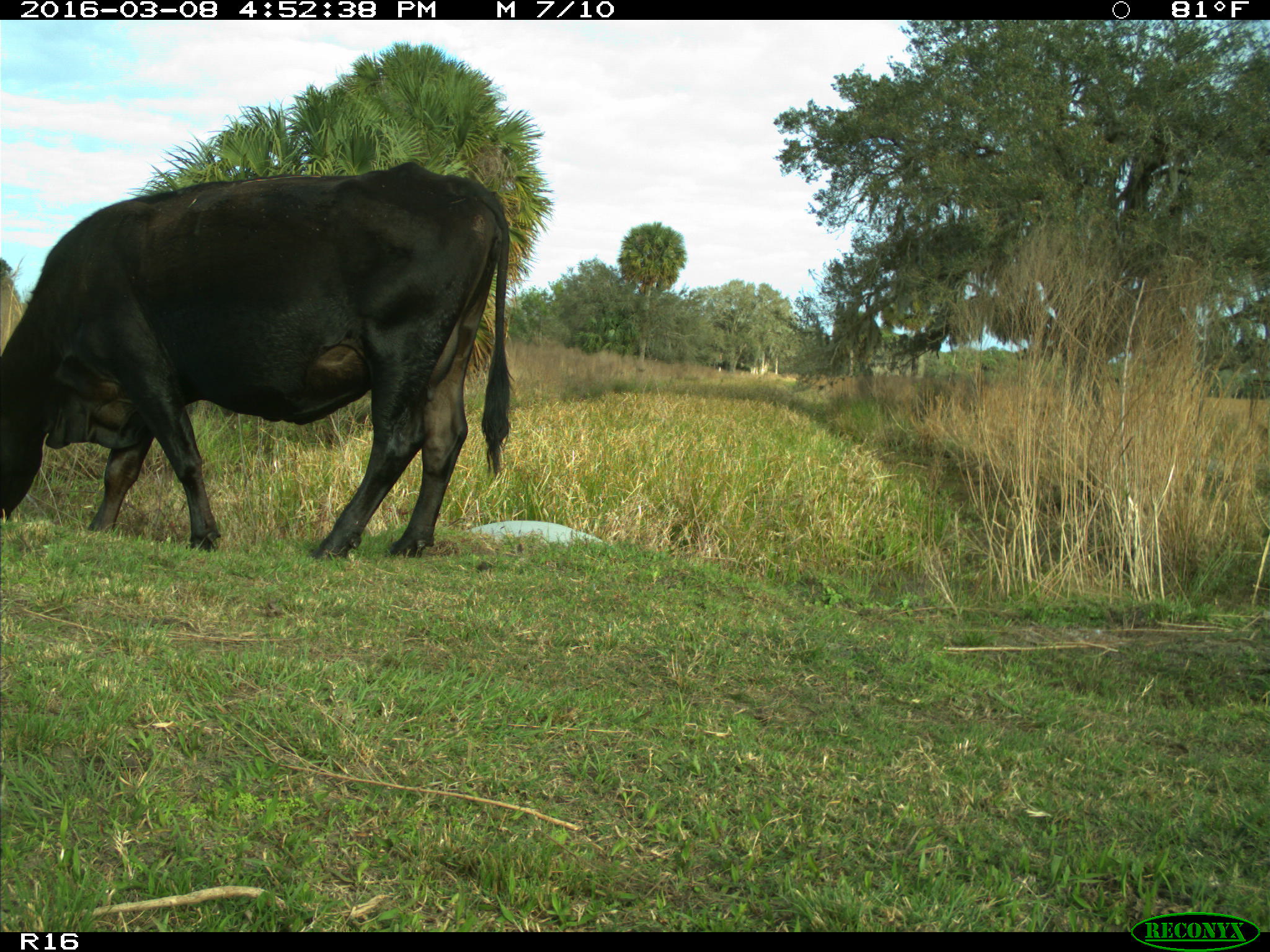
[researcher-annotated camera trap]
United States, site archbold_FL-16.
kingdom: Animalia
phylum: Chordata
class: Mammalia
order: Artiodactyla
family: Bovidae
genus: Bos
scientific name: Bos taurus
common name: domestic cow